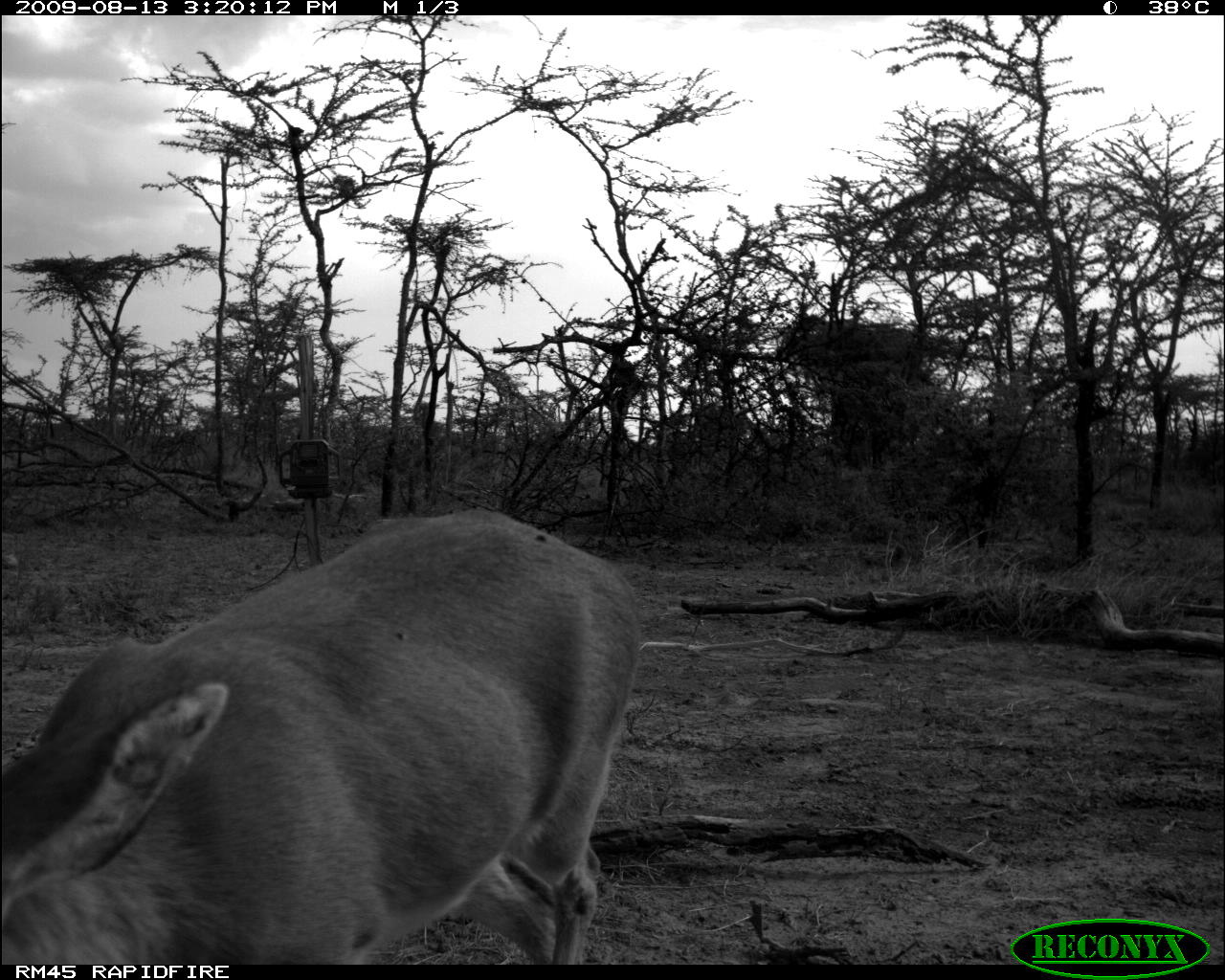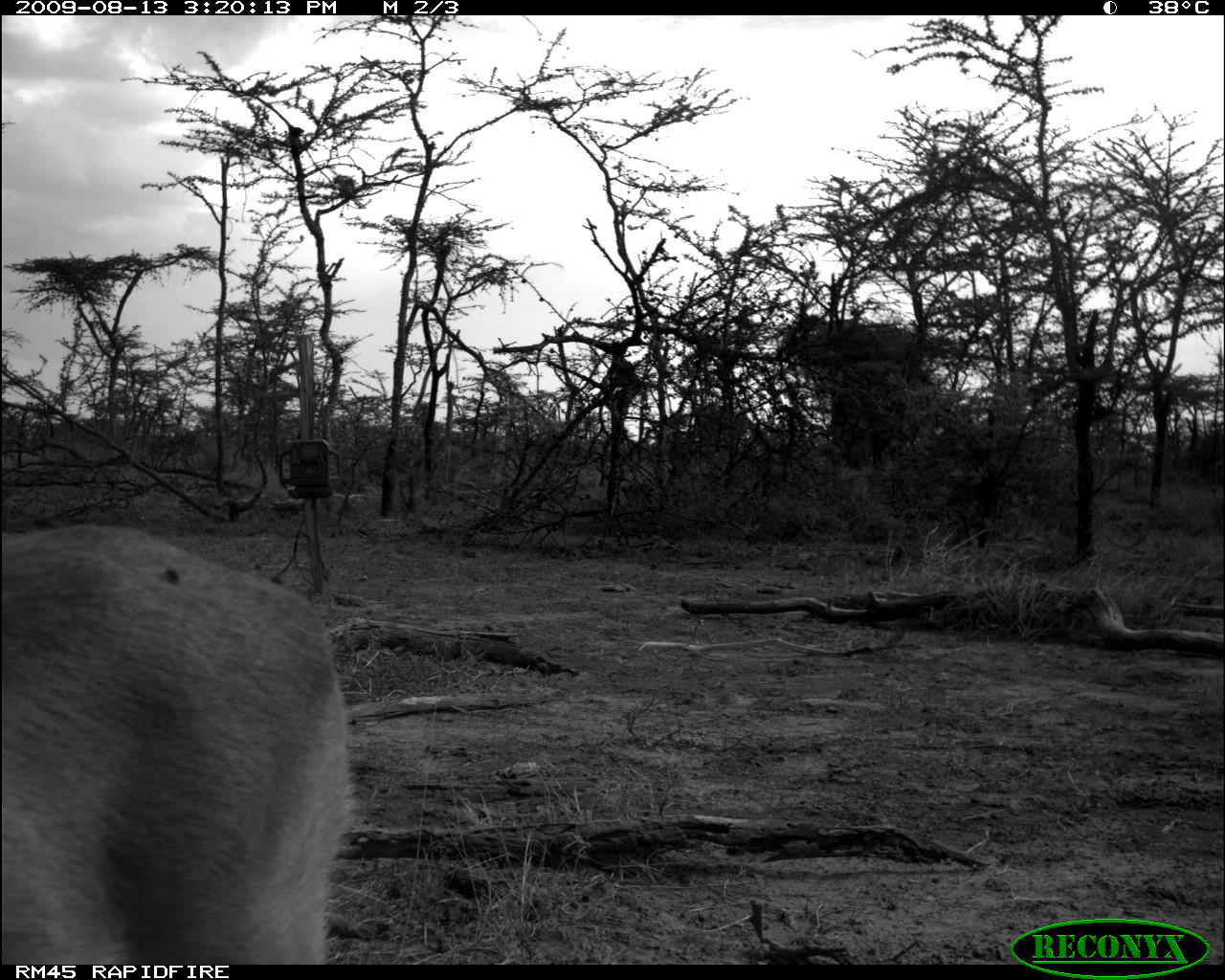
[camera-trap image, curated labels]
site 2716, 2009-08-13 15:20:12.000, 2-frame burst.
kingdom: Animalia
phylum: Chordata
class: Mammalia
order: Artiodactyla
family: Bovidae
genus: Sylvicapra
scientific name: Sylvicapra grimmia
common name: bush duiker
Sylvicapra grimmia (bush duiker), count 1.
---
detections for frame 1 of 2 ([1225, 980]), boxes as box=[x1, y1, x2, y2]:
sylvicapra grimmia: box=[2, 511, 643, 965]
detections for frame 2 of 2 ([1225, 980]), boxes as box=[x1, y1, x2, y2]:
sylvicapra grimmia: box=[4, 526, 346, 967]